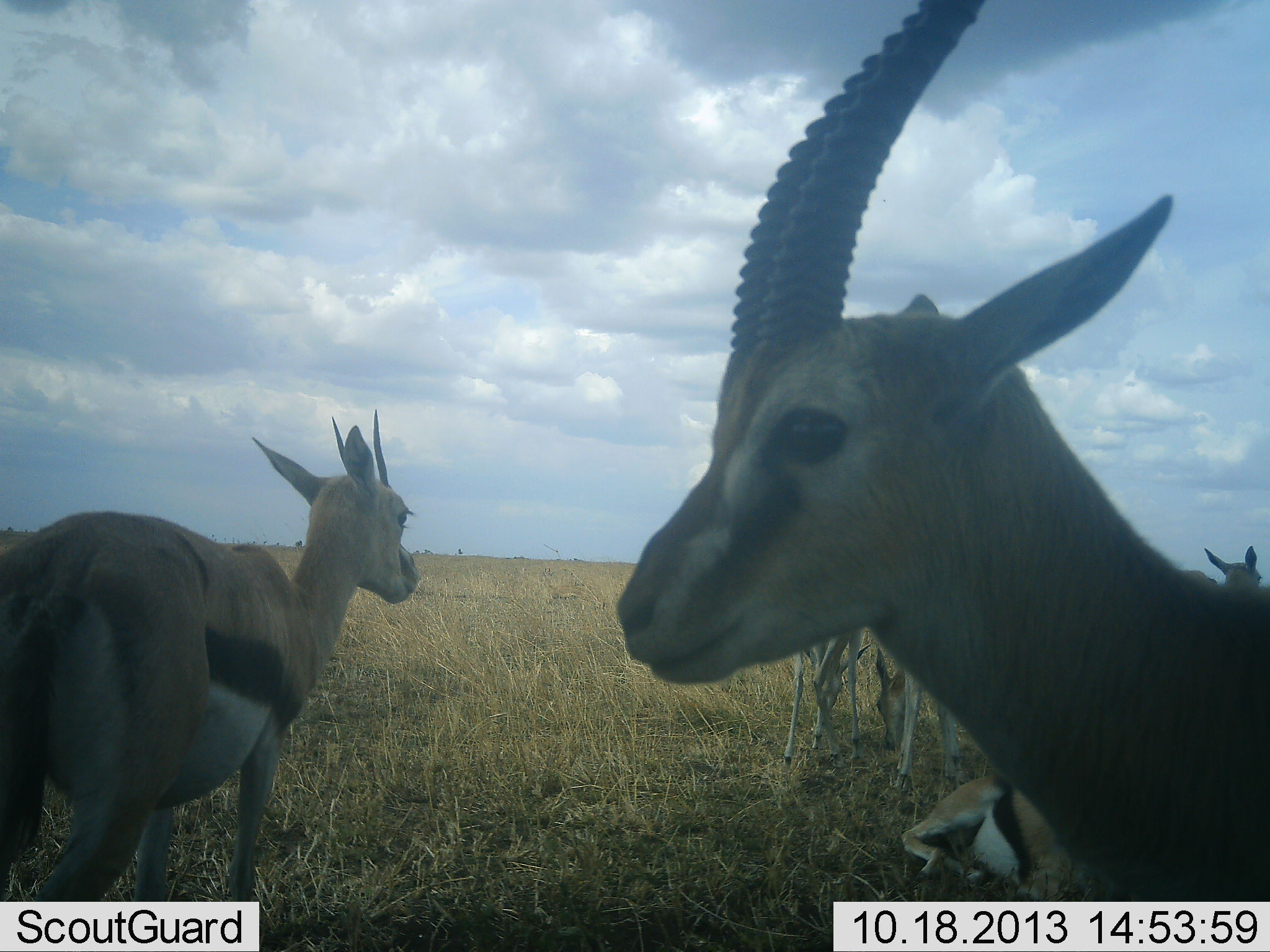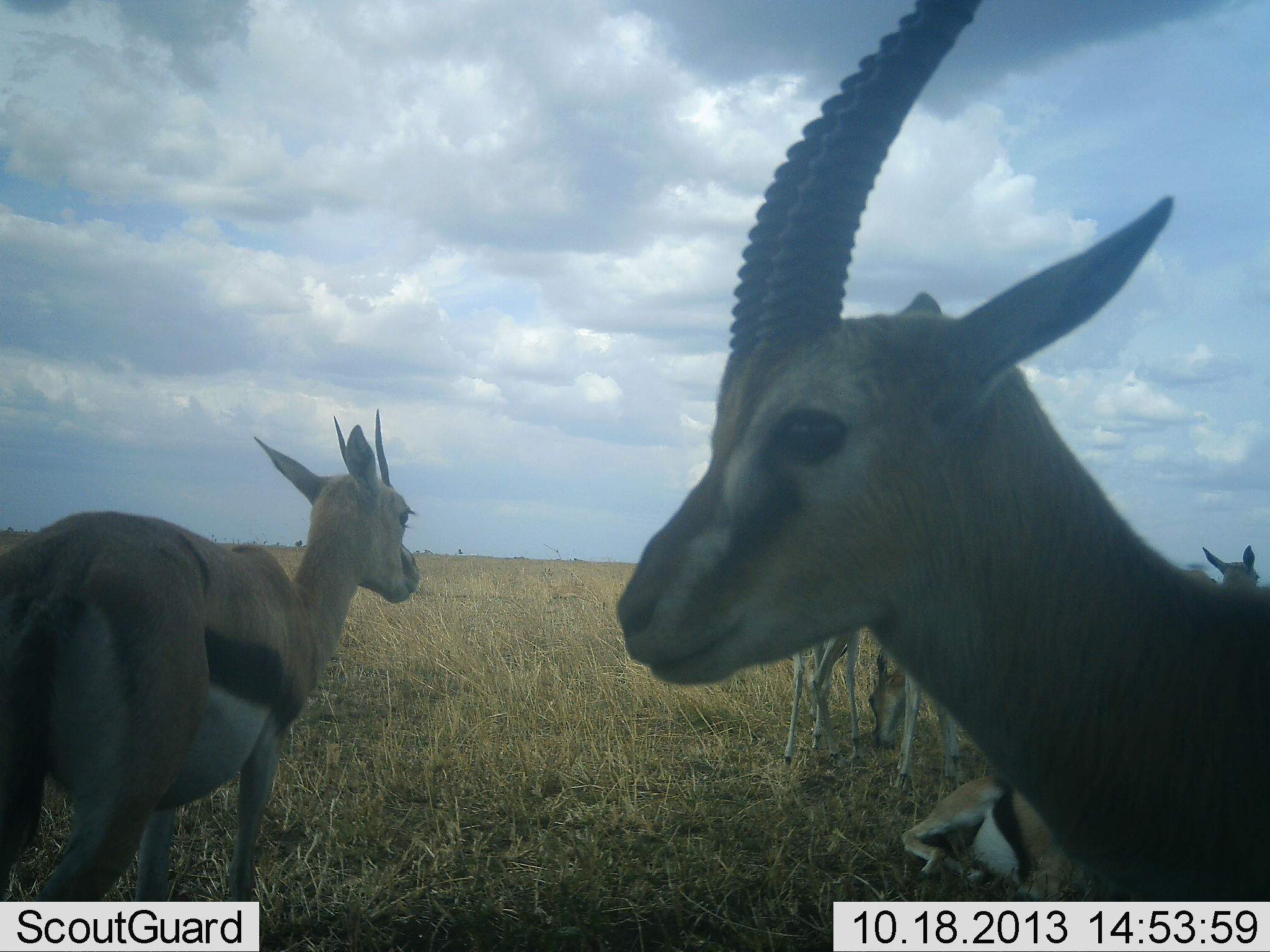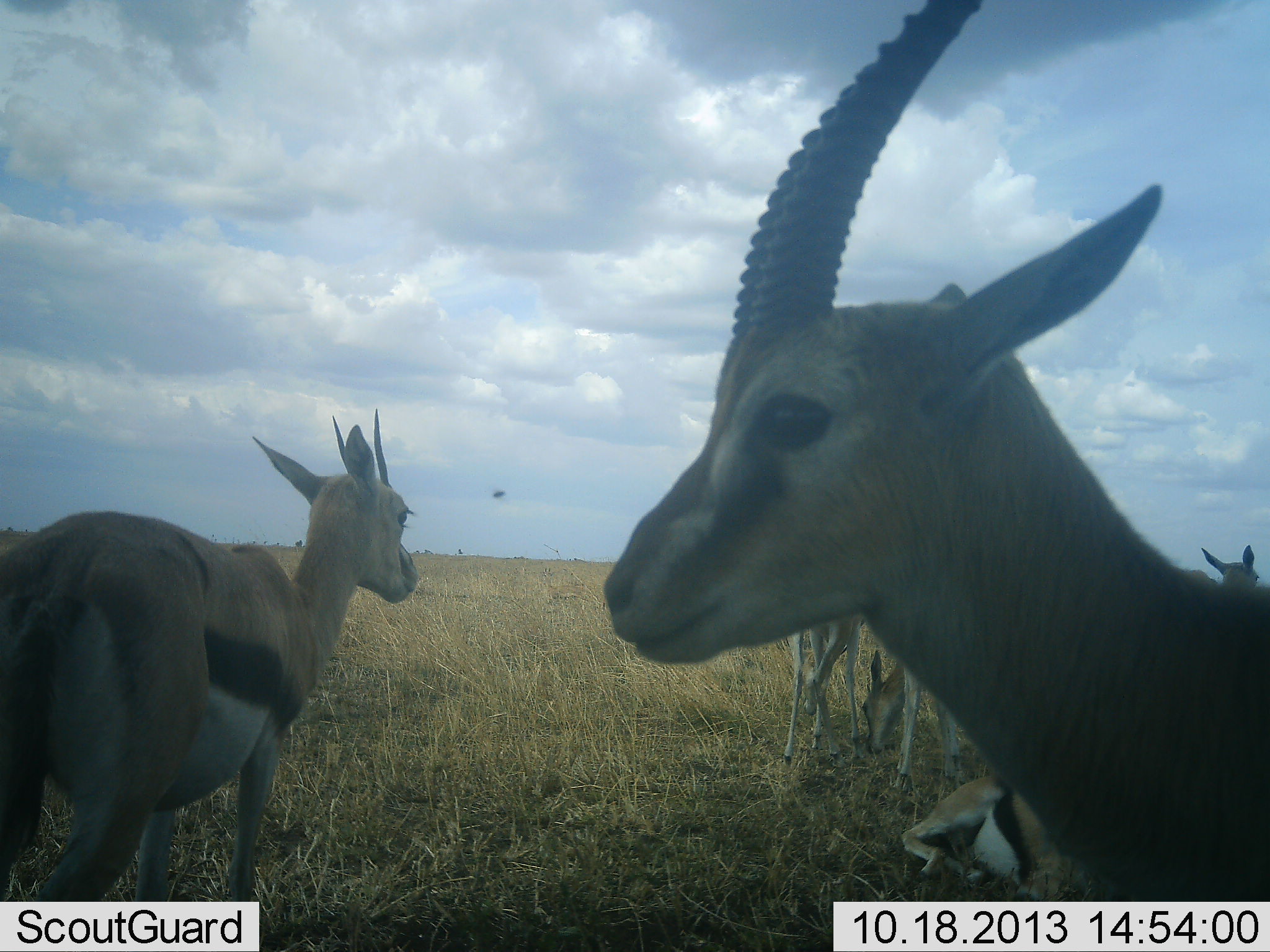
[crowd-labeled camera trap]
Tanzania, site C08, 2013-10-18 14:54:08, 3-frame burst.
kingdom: Animalia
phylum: Chordata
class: Mammalia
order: Artiodactyla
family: Bovidae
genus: Eudorcas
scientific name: Eudorcas thomsonii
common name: thomson's gazelle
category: gazellethomsons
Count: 6.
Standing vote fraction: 90%.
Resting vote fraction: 90%.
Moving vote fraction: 7%.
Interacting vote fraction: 0%.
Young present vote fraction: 10%.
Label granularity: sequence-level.